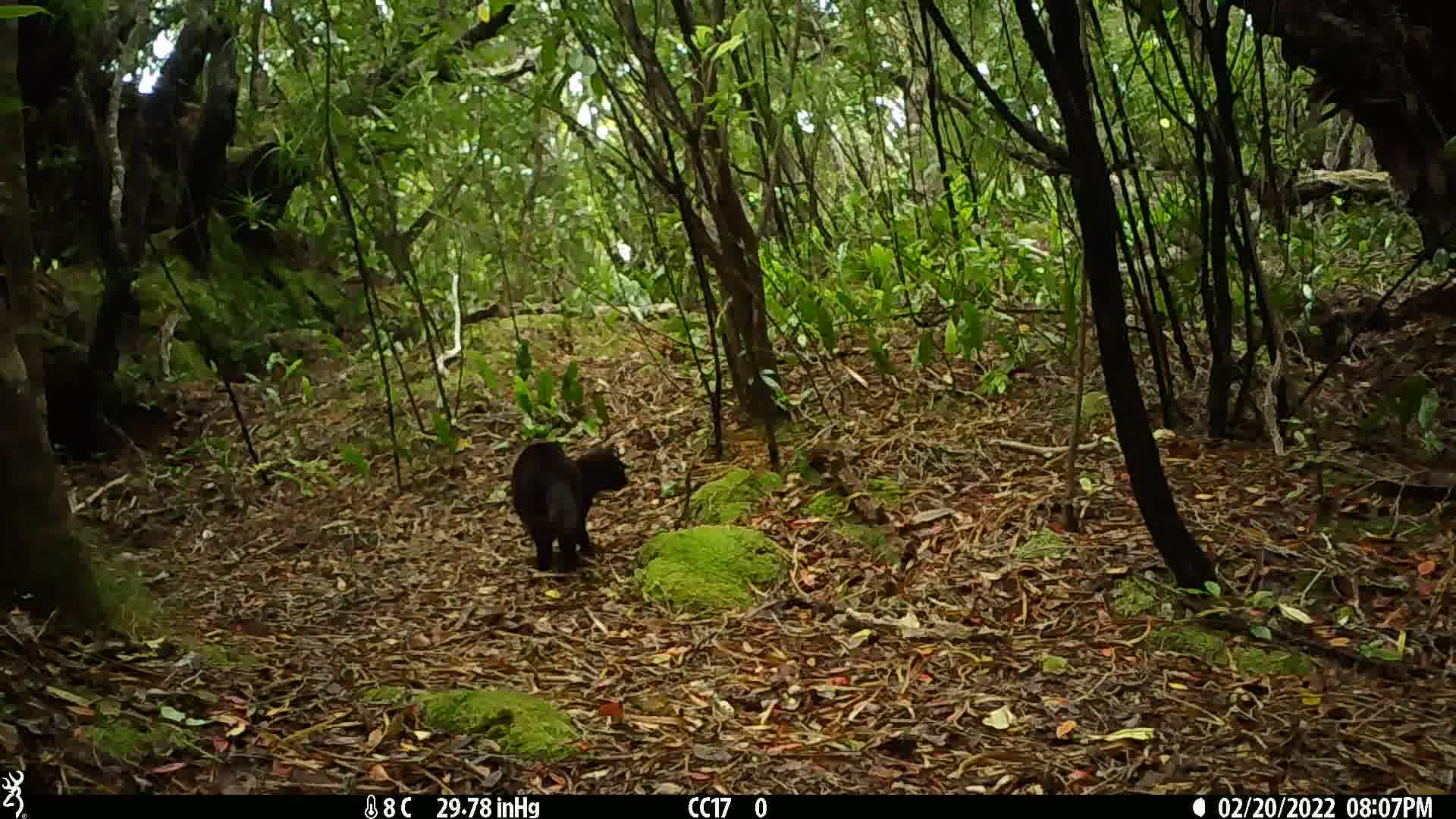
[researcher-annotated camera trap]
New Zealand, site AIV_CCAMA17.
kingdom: Animalia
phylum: Chordata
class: Mammalia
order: Carnivora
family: Felidae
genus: Felis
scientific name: Felis catus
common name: domestic cat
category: cat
Cat (domestic cat) (Felis catus).